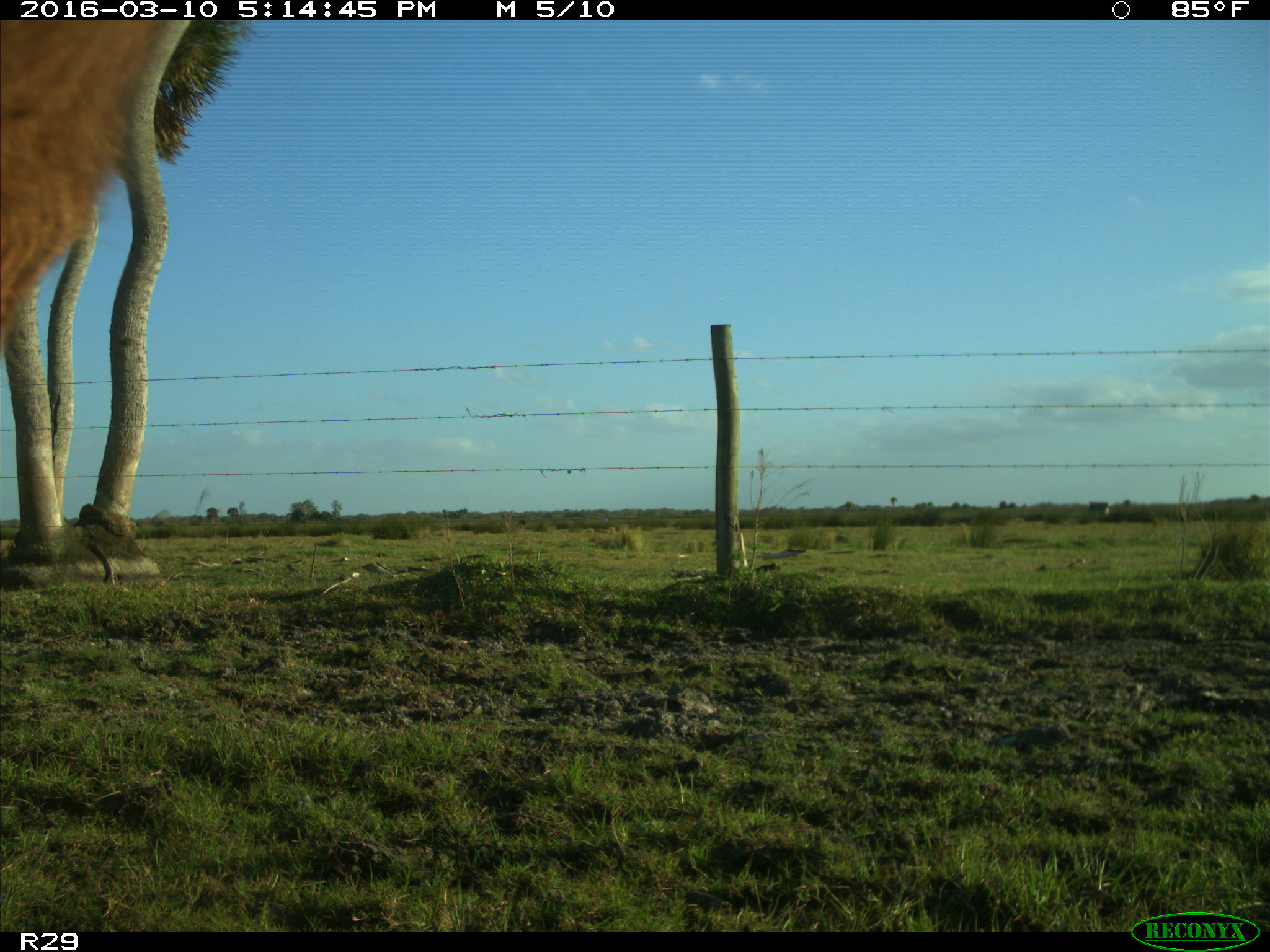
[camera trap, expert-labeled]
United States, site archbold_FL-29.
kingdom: Animalia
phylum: Chordata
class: Mammalia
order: Artiodactyla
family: Bovidae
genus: Bos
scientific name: Bos taurus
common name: domestic cow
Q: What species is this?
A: Bos taurus (domestic cow).